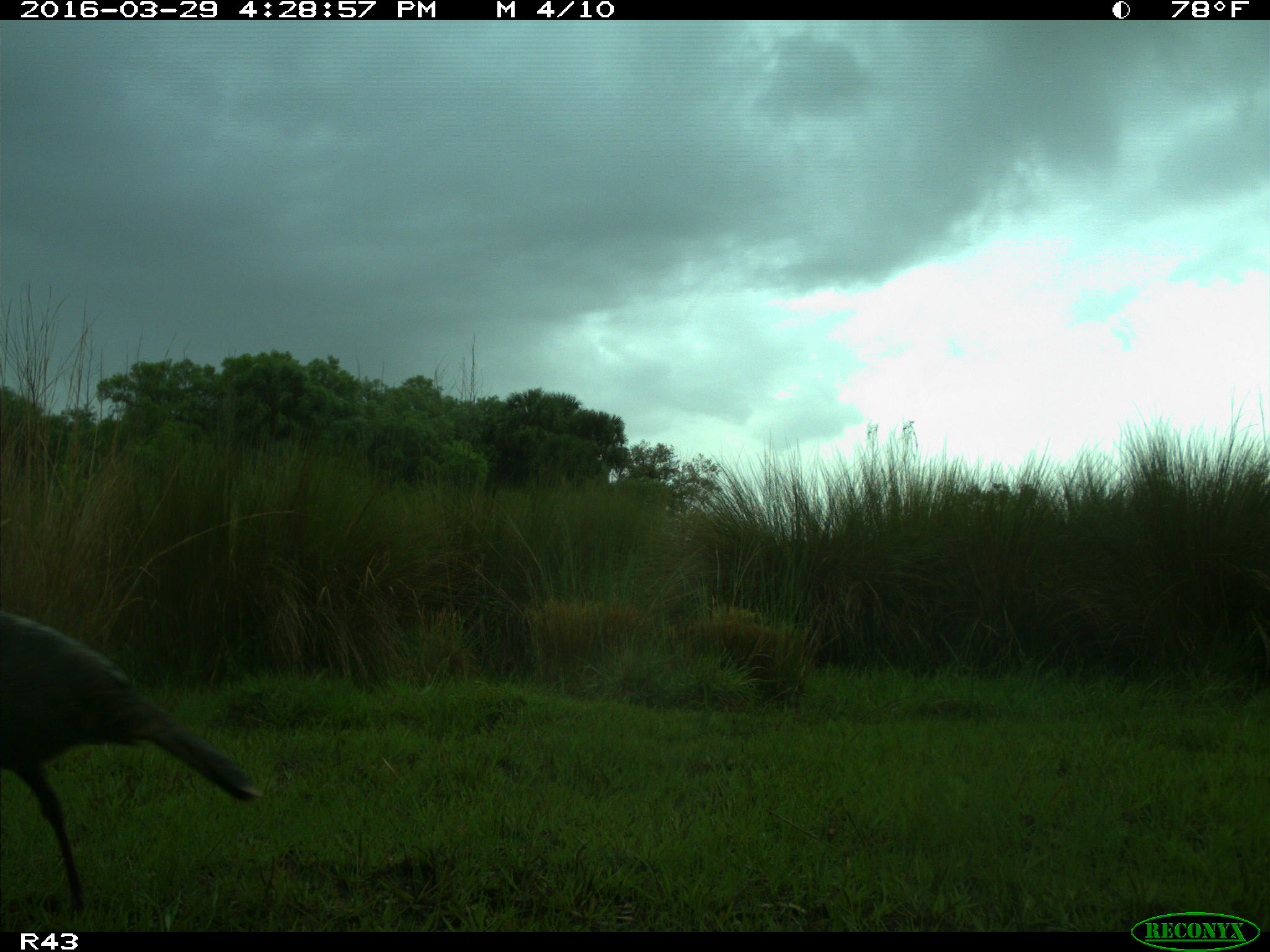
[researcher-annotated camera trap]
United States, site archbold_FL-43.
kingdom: Animalia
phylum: Chordata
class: Aves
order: Galliformes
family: Phasianidae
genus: Meleagris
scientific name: Meleagris gallopavo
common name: wild turkey